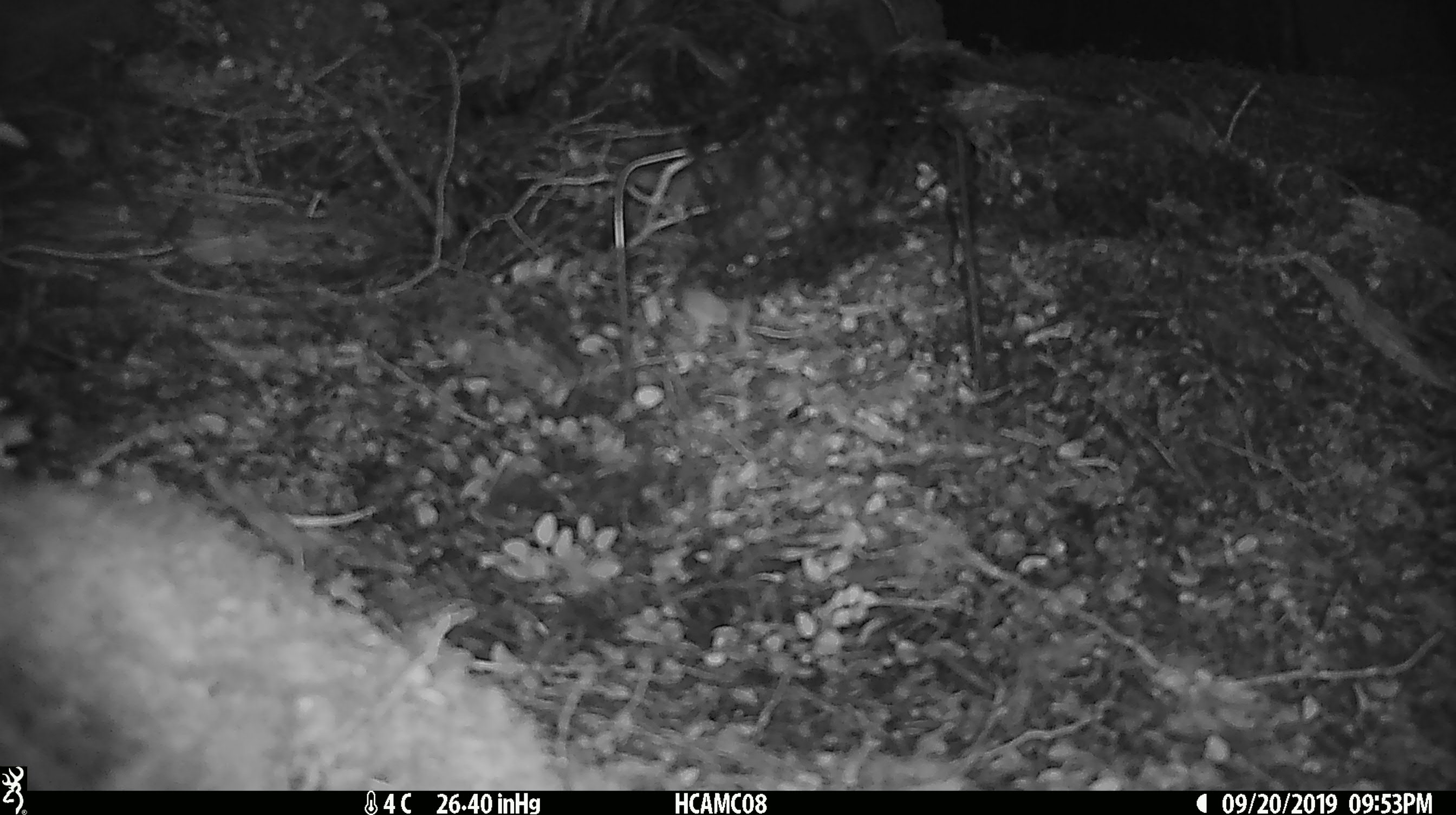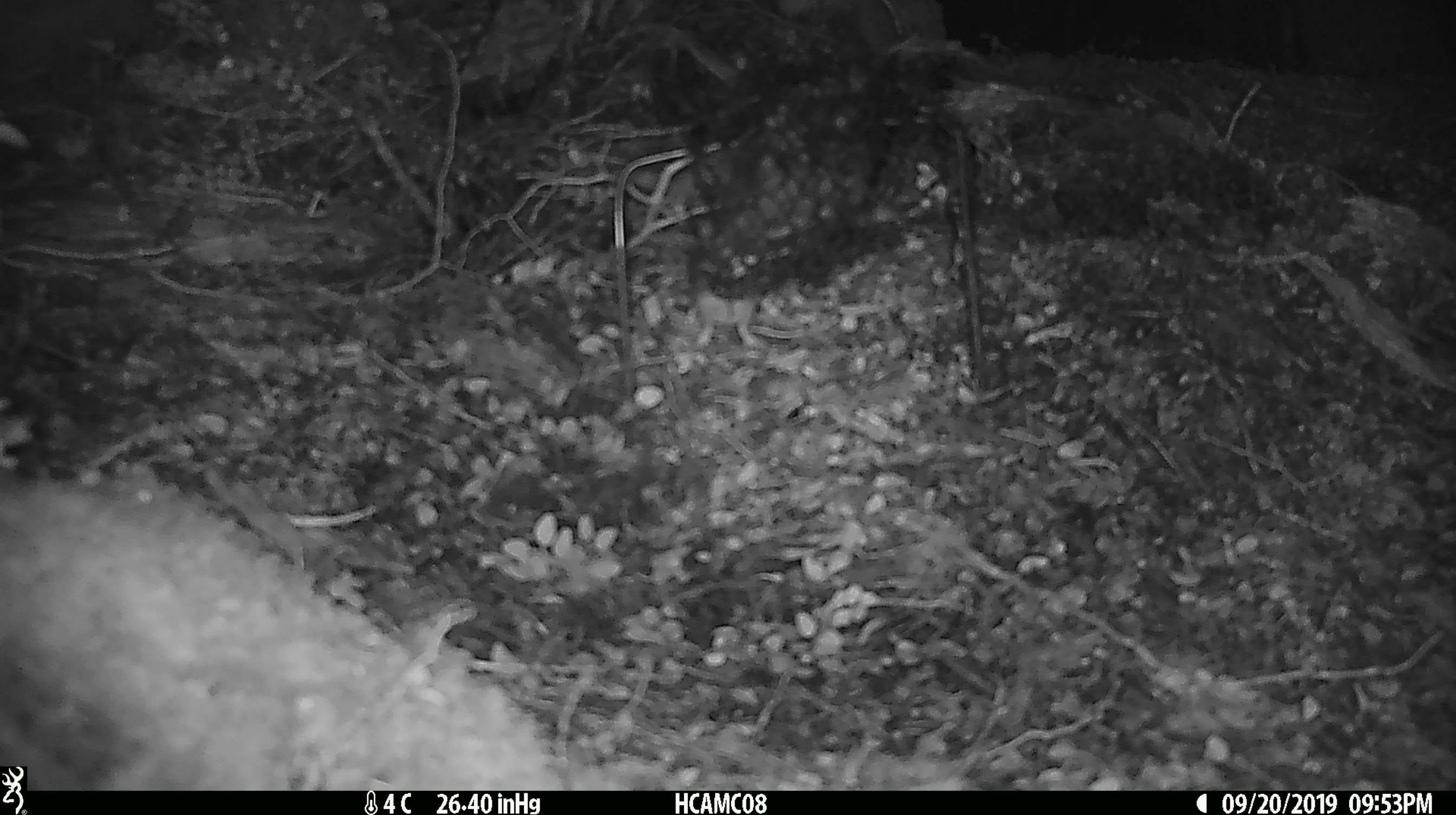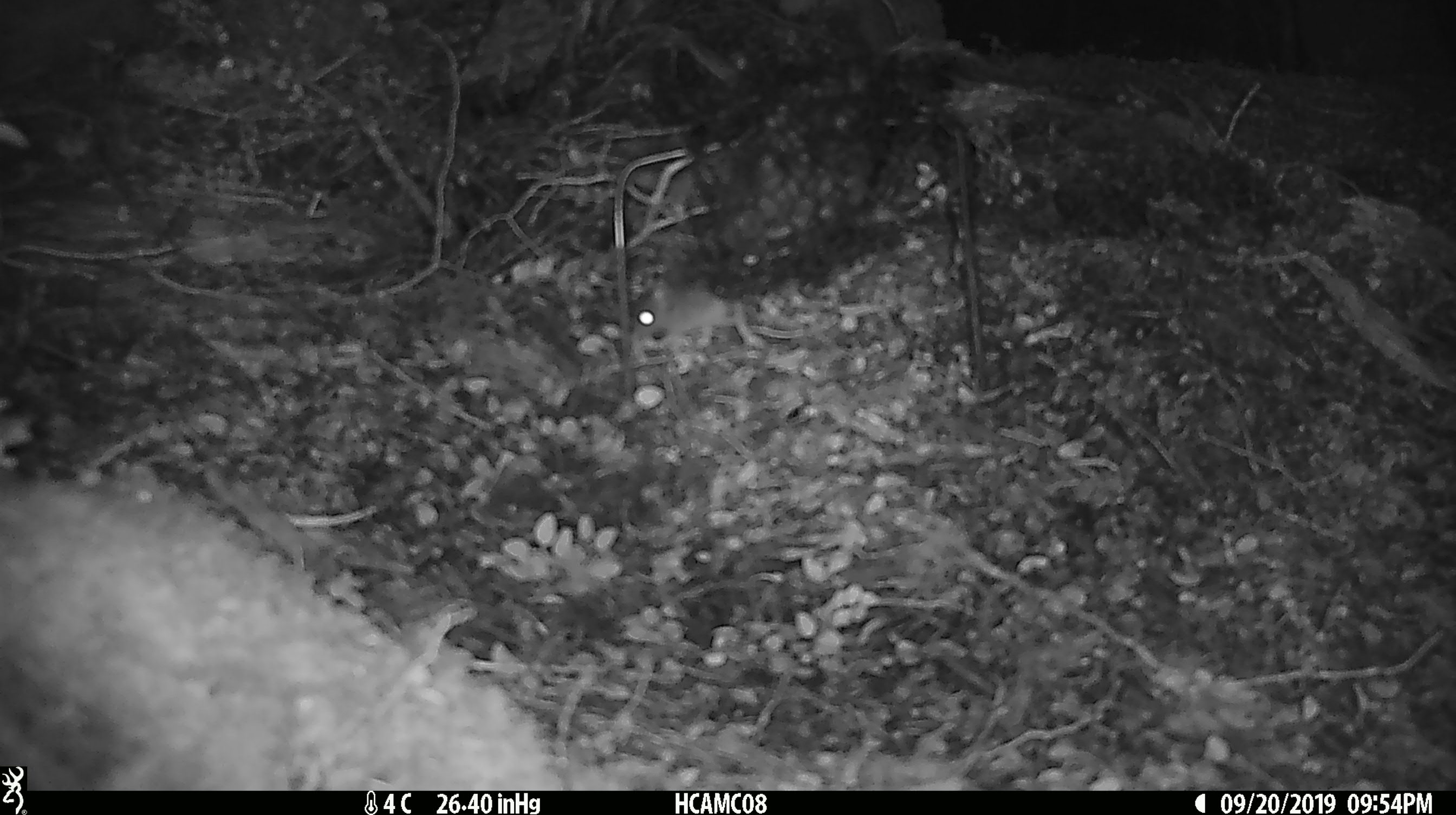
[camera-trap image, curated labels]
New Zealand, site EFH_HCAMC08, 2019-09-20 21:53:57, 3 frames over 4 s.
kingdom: Animalia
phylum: Chordata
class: Mammalia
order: Rodentia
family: Muridae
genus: Mus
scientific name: Mus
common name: mouse